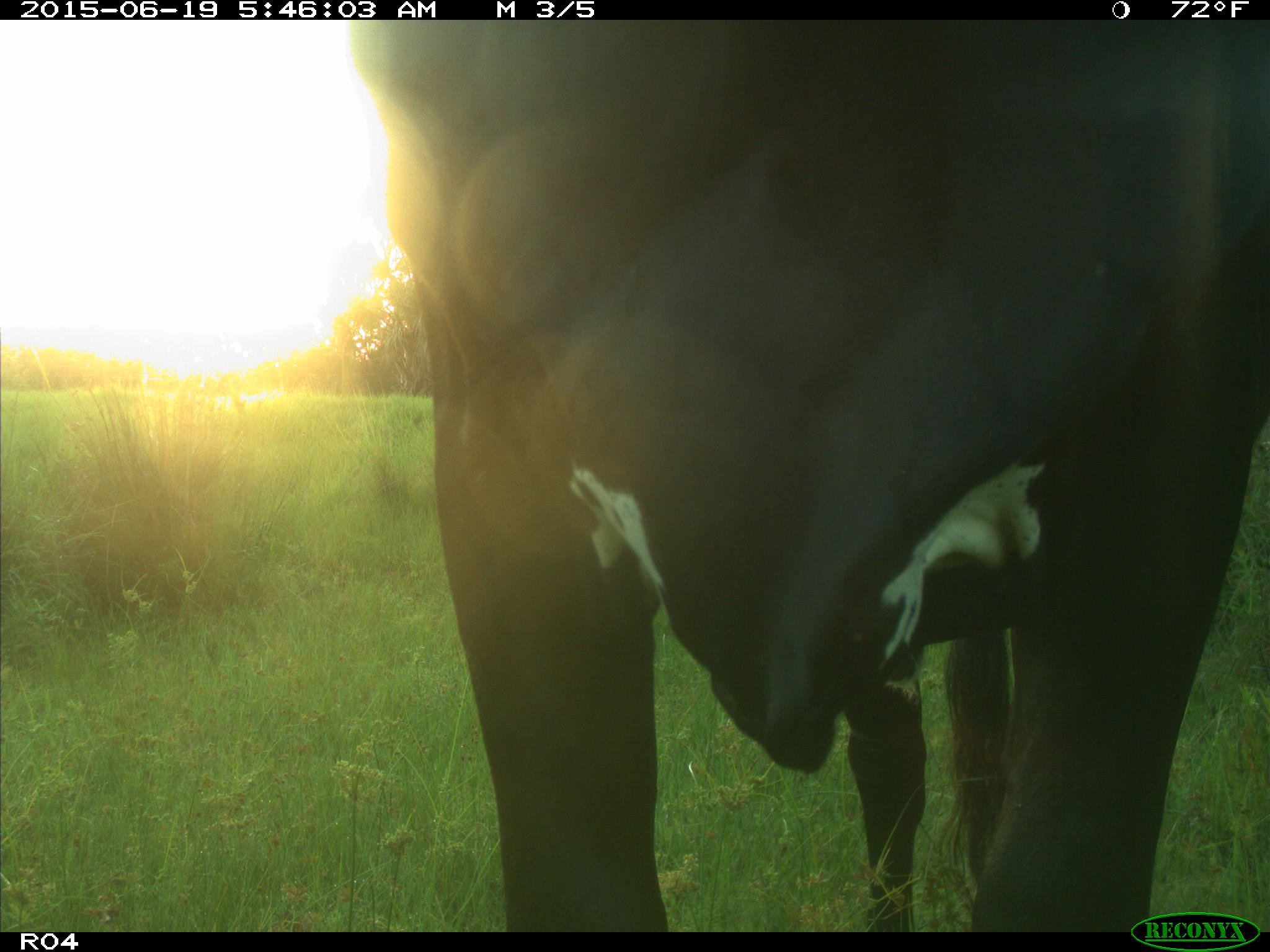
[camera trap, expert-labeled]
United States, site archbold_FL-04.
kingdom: Animalia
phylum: Chordata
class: Mammalia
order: Artiodactyla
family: Bovidae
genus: Bos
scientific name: Bos taurus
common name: domestic cow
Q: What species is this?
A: Bos taurus (domestic cow).